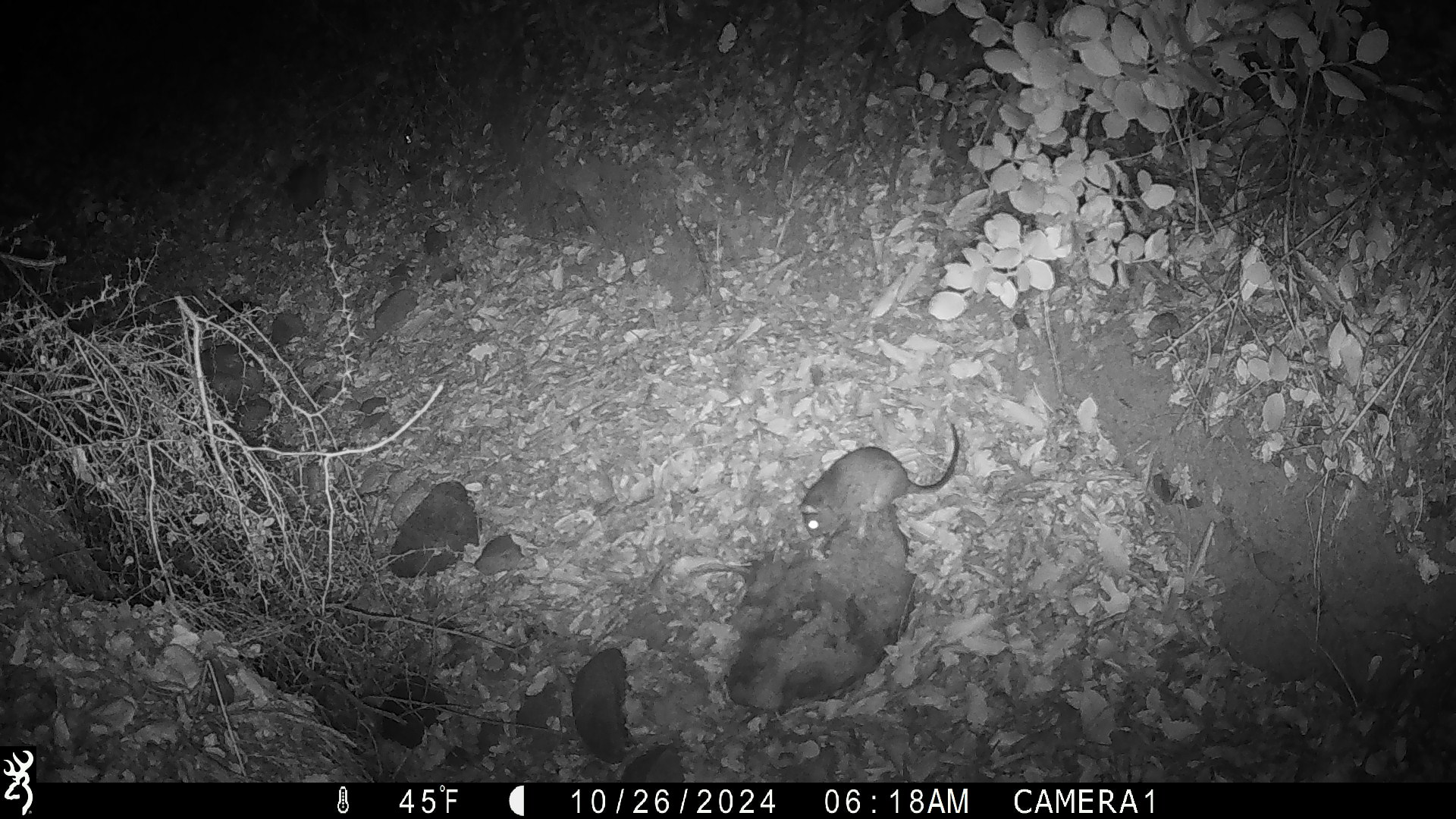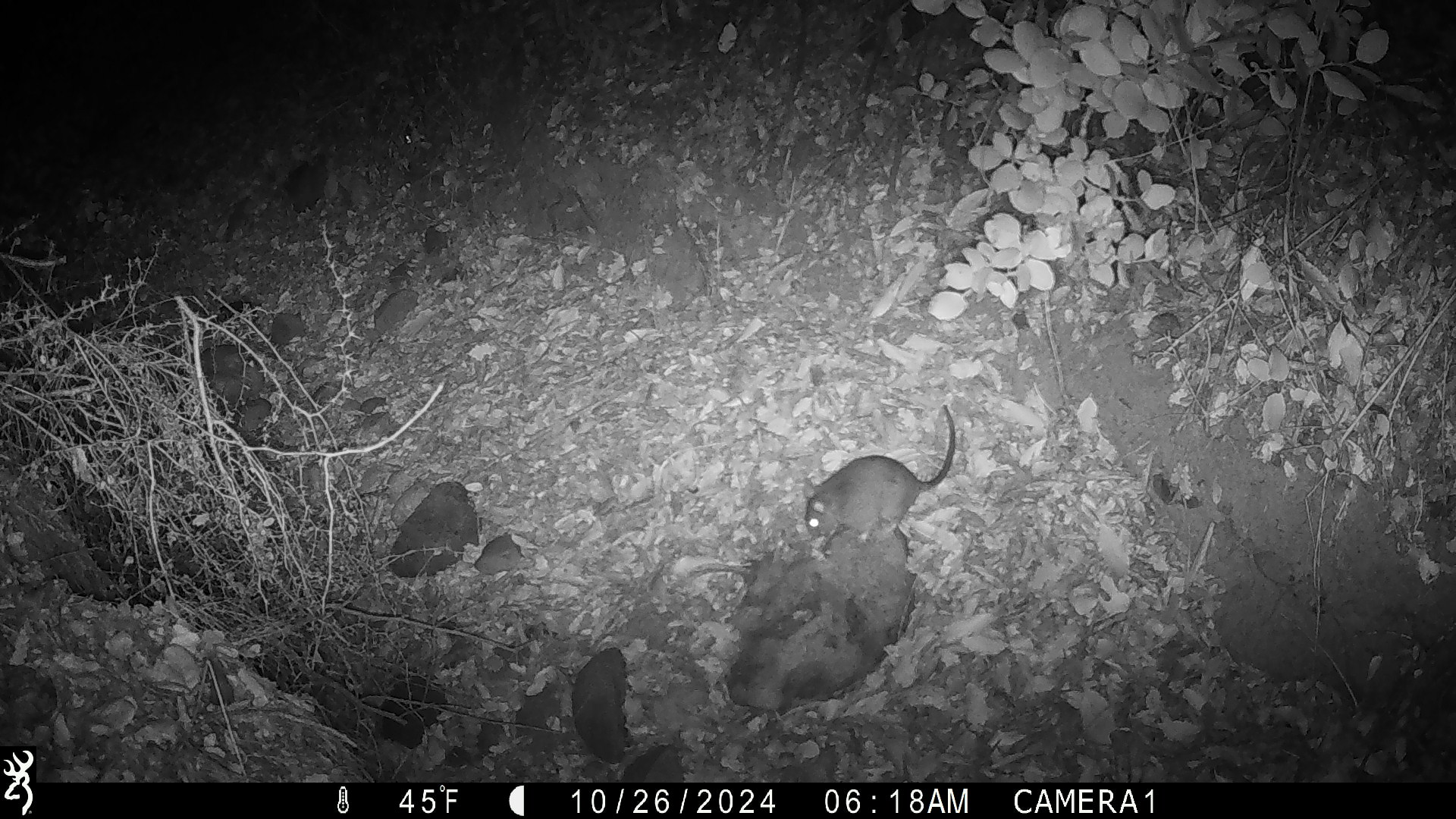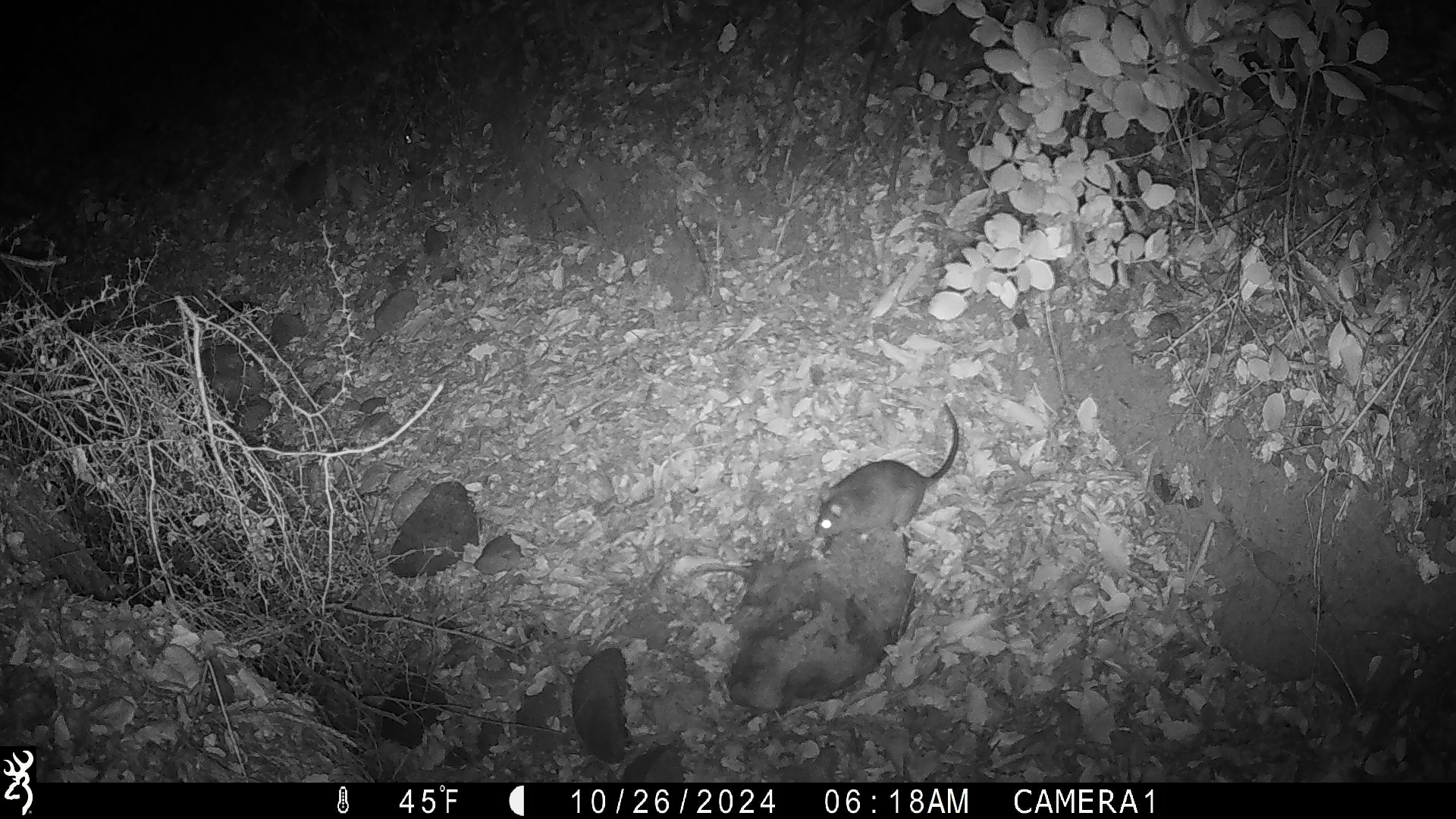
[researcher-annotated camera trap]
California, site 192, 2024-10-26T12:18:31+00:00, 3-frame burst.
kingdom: Animalia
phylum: Chordata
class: Mammalia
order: Rodentia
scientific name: Rodentia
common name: mouse or rat